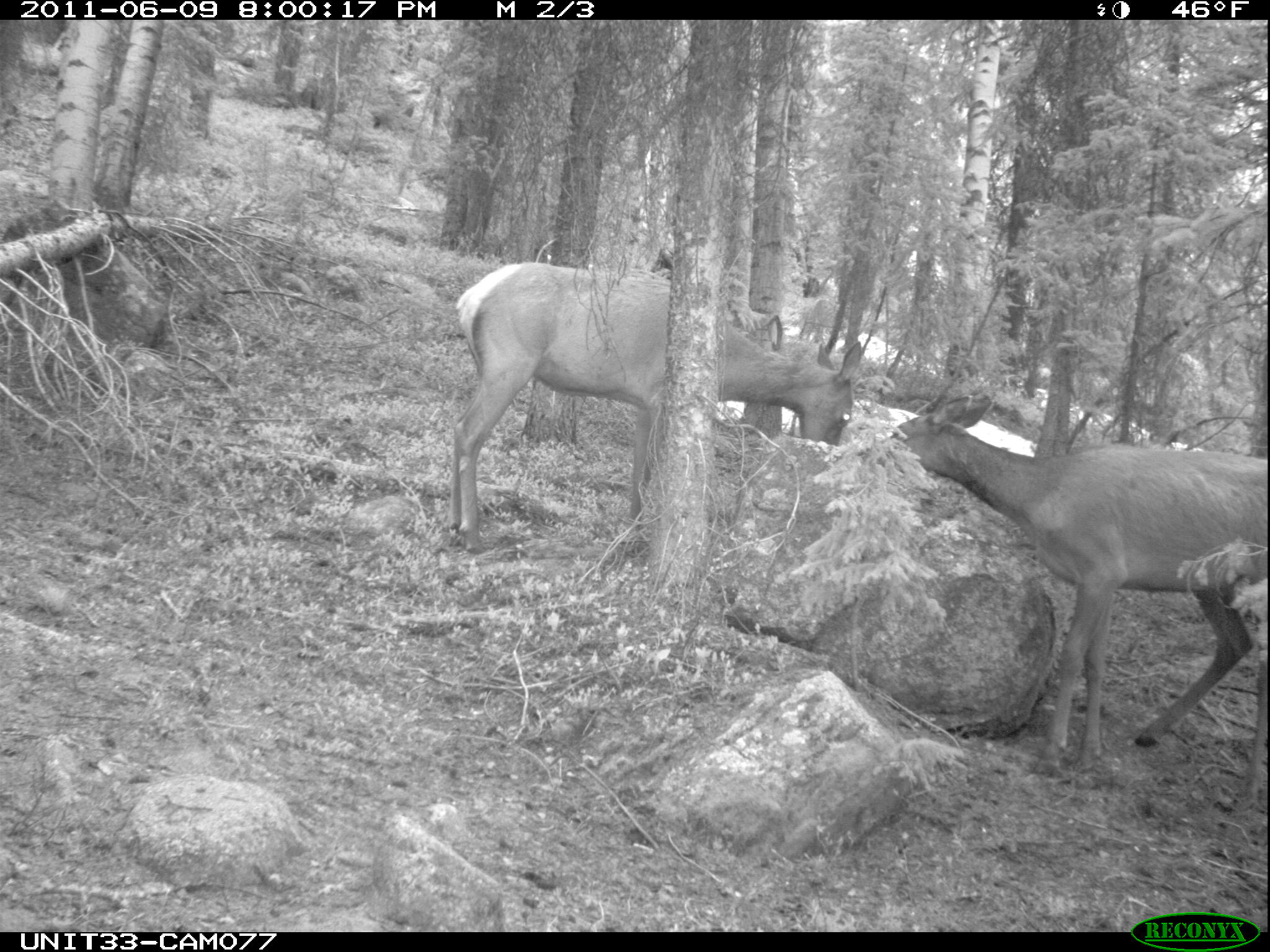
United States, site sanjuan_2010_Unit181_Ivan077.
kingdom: Animalia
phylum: Chordata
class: Mammalia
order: Artiodactyla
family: Cervidae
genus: Cervus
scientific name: Cervus elaphus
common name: red deer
Cervus elaphus (red deer).